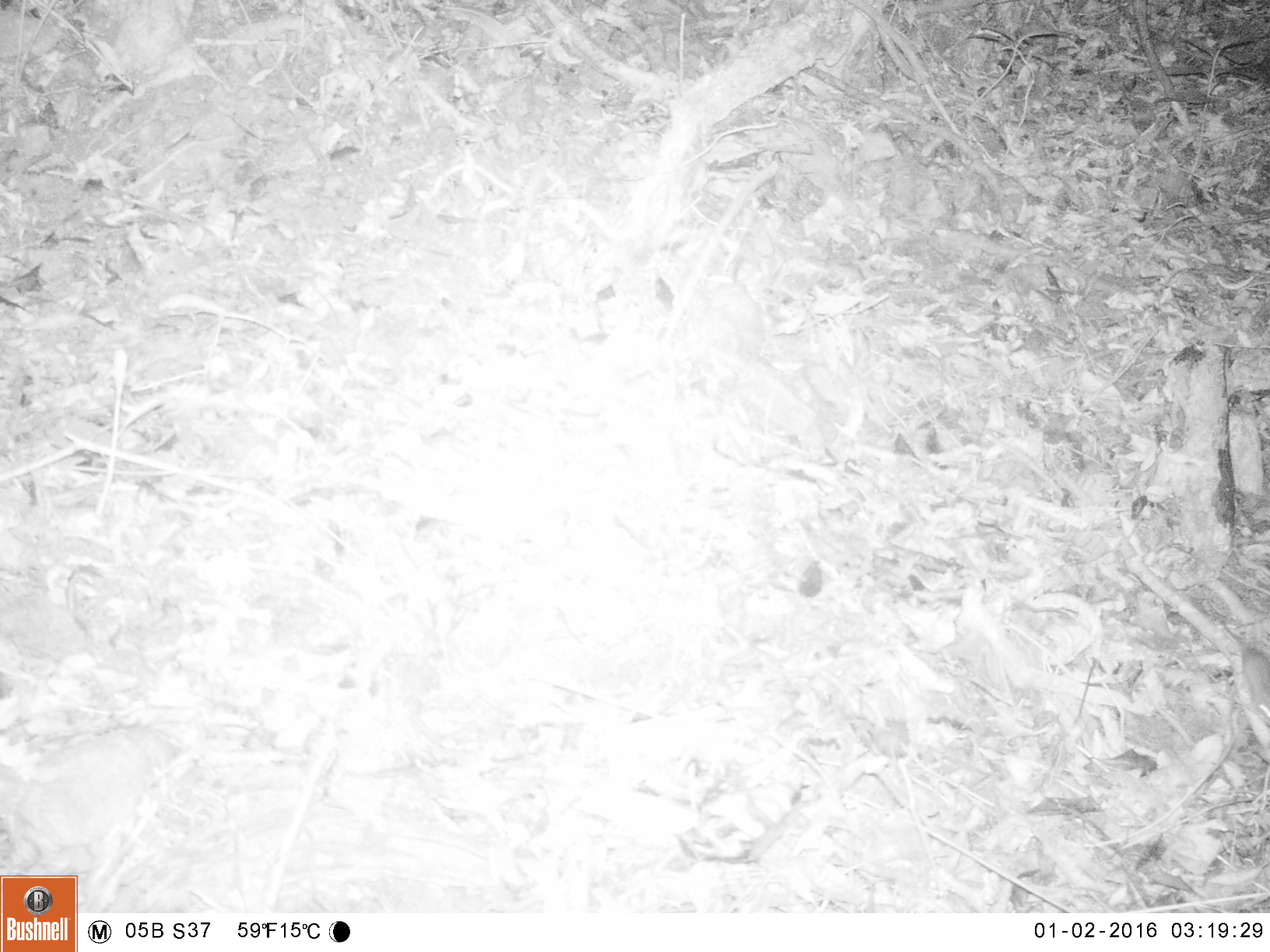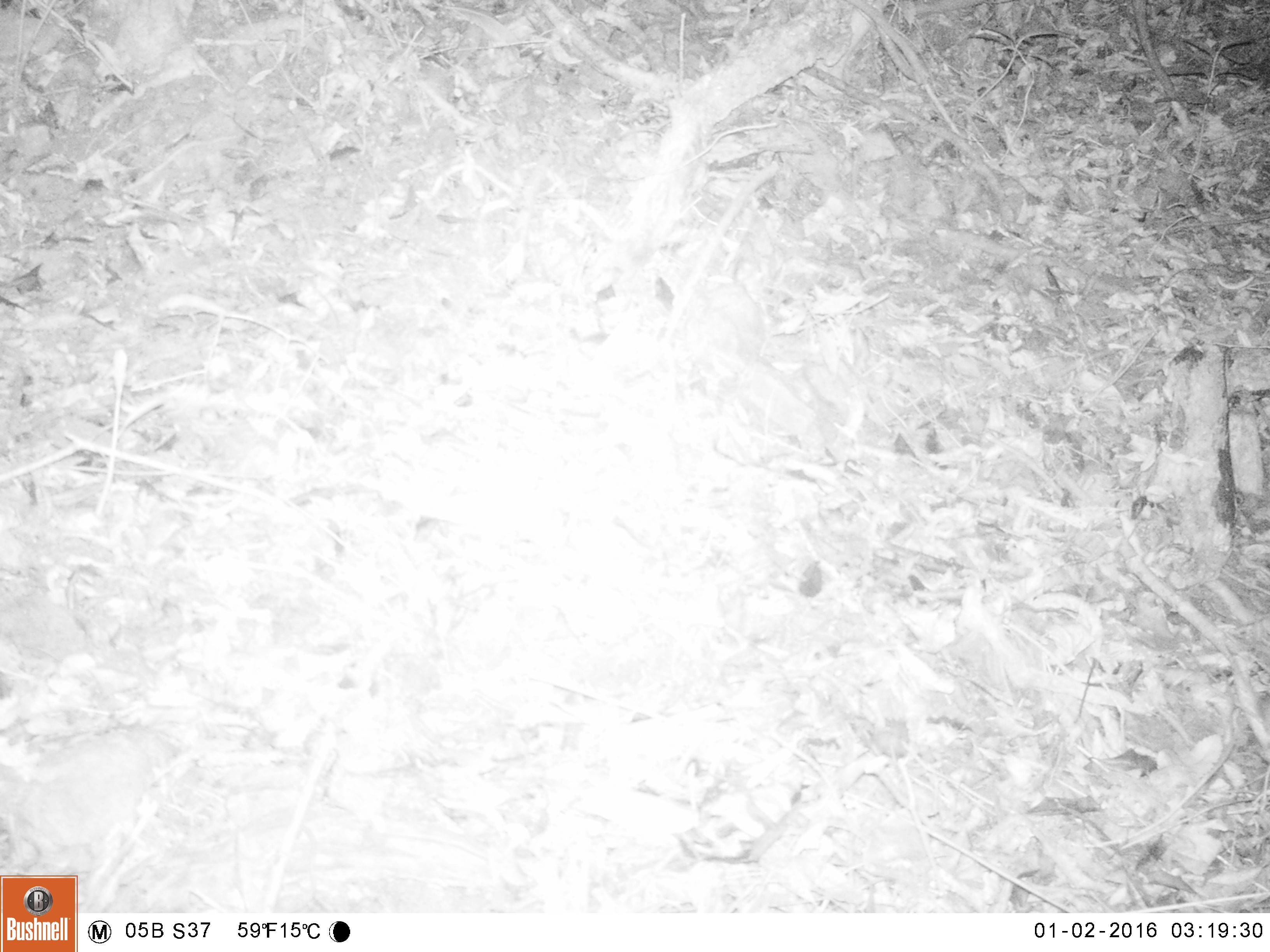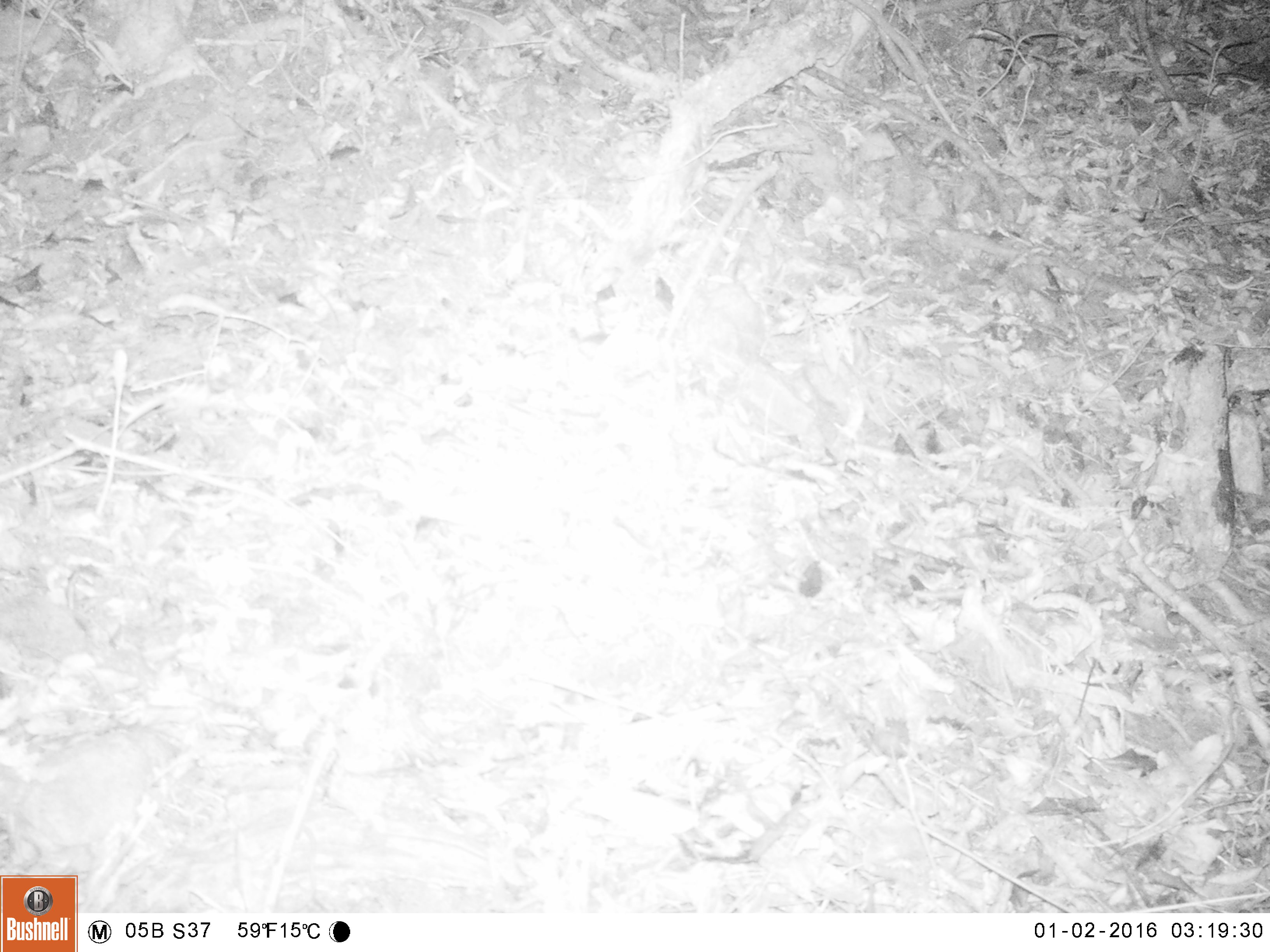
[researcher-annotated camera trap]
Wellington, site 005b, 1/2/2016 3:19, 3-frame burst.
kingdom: Animalia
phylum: Chordata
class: Mammalia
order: Rodentia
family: Muridae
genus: Mus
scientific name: Mus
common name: mouse